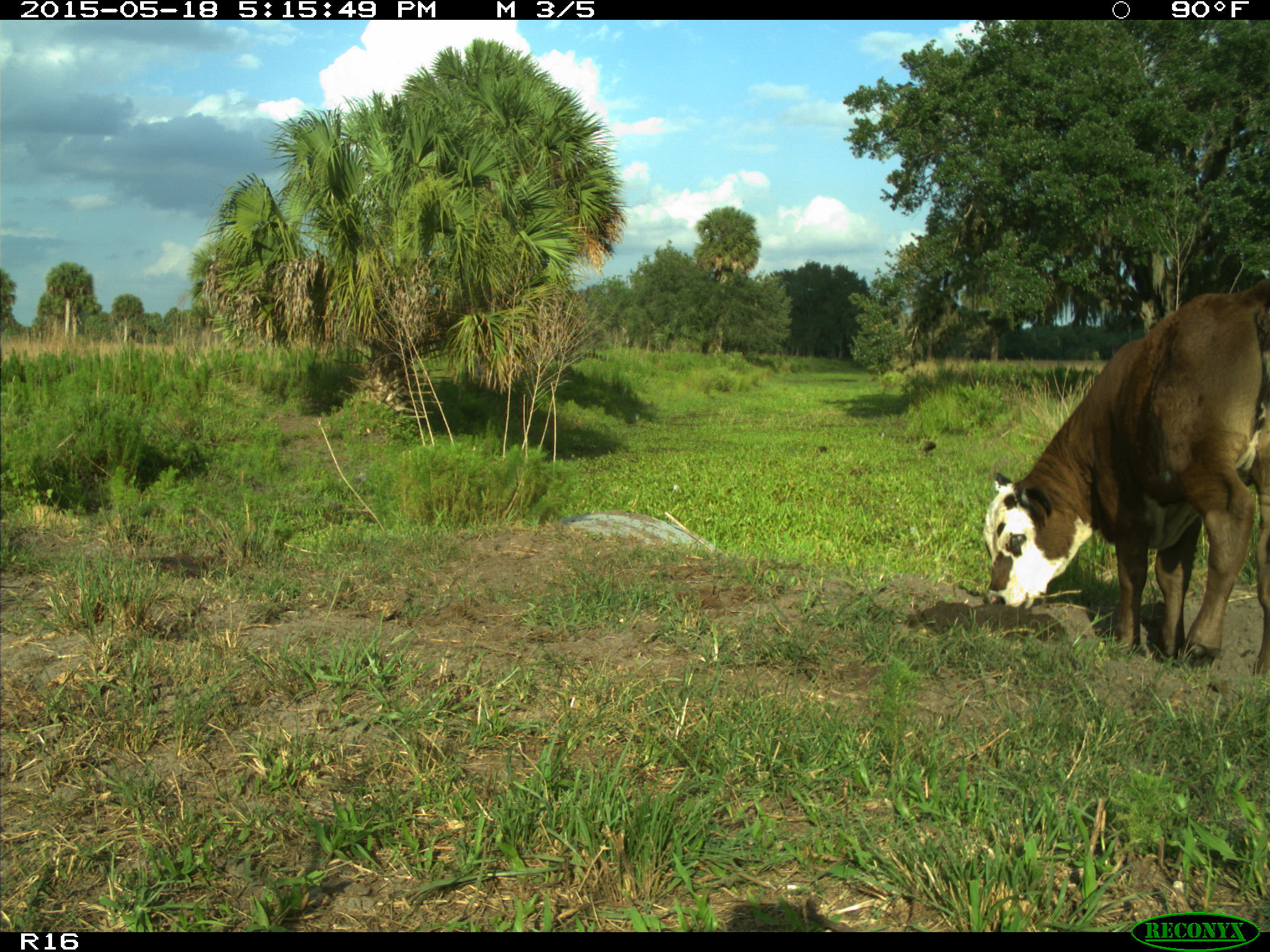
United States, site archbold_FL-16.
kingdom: Animalia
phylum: Chordata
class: Mammalia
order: Artiodactyla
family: Bovidae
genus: Bos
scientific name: Bos taurus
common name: domestic cow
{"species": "Bos taurus (domestic cow)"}